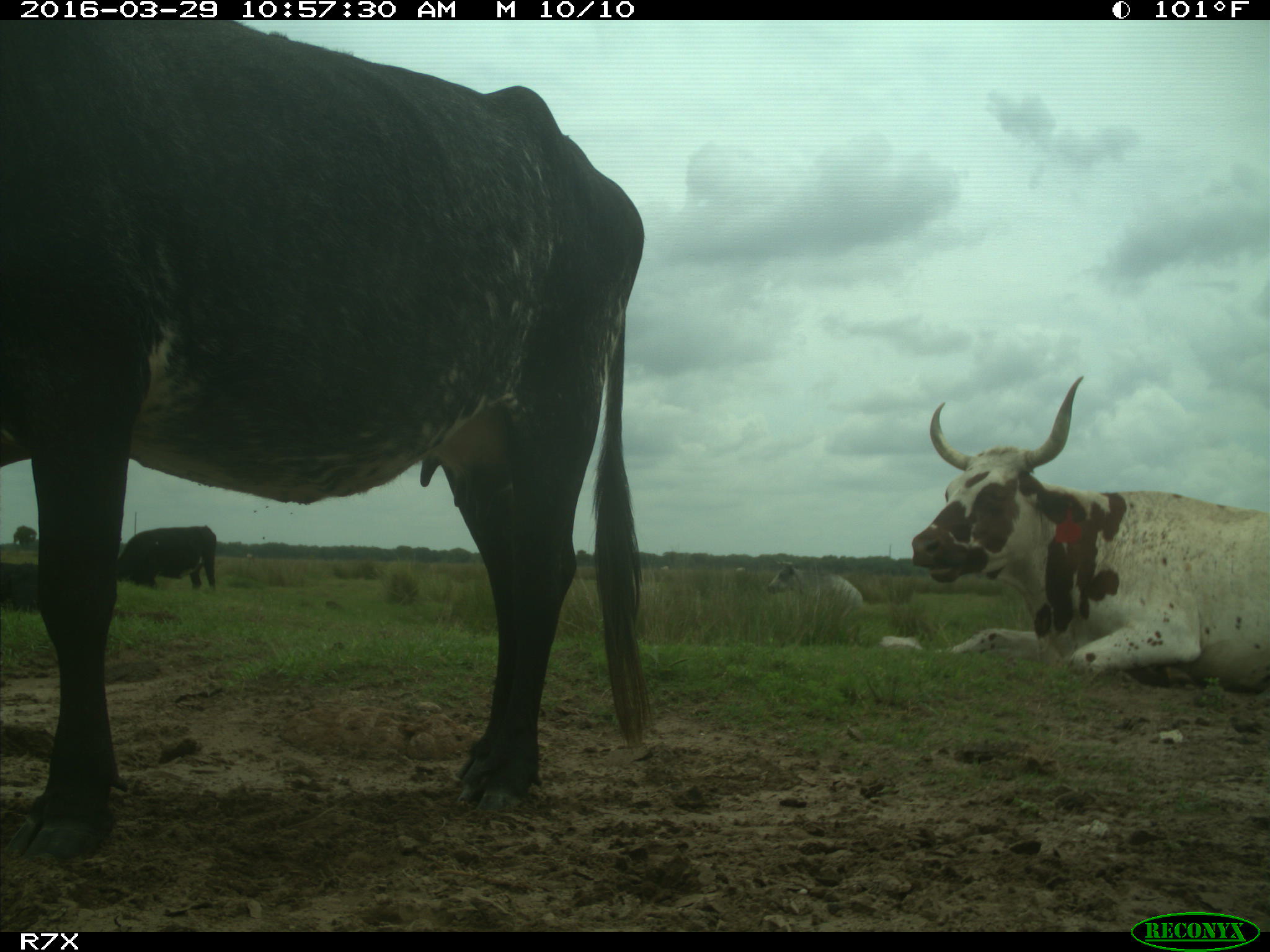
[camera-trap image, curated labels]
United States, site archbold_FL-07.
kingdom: Animalia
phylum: Chordata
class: Mammalia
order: Artiodactyla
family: Bovidae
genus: Bos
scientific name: Bos taurus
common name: domestic cow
Bos taurus (domestic cow).